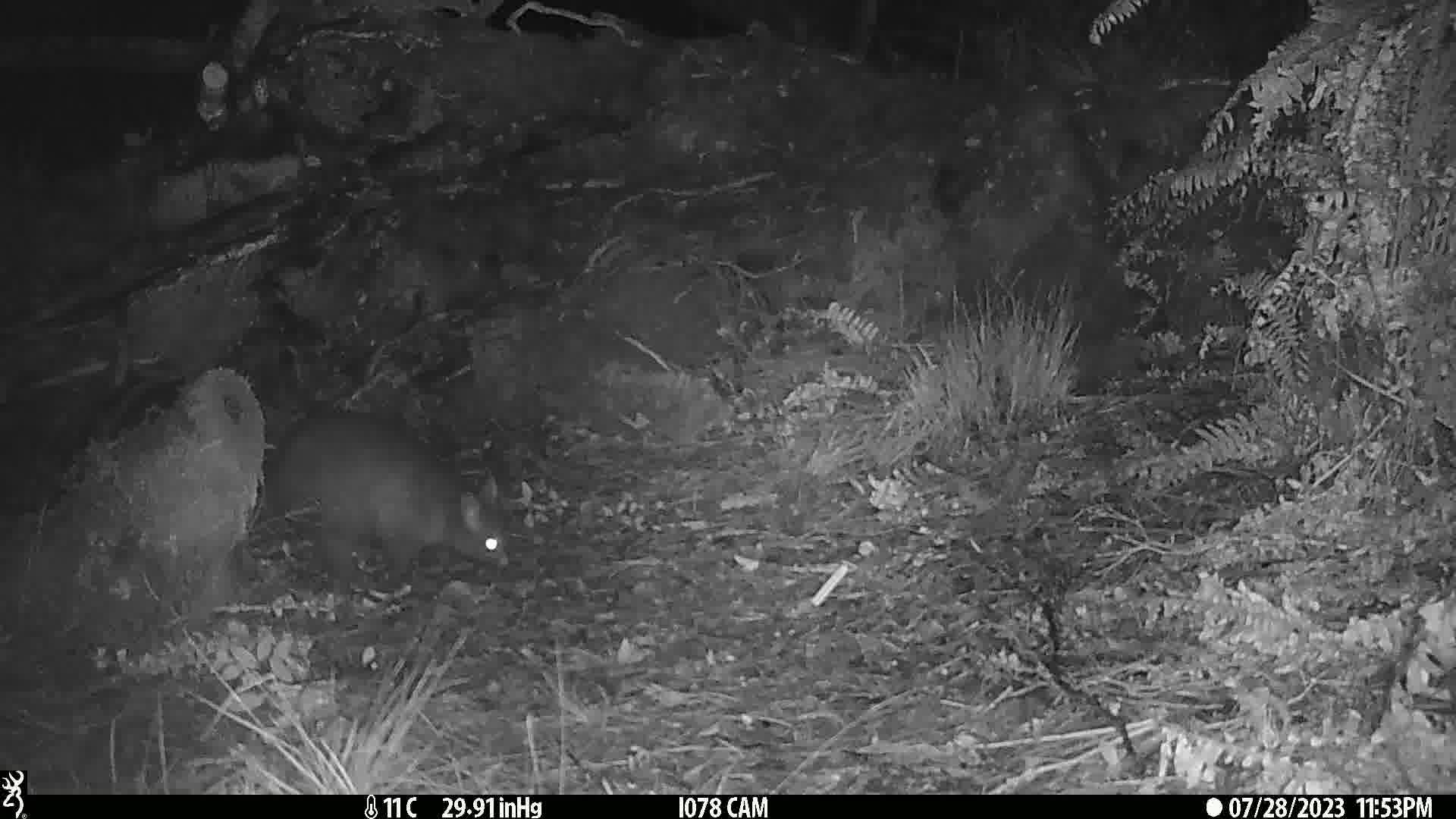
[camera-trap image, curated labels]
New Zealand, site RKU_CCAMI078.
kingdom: Animalia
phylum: Chordata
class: Mammalia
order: Diprotodontia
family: Phalangeridae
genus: Trichosurus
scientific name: Trichosurus vulpecula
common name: common brushtail possum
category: possum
Possum (common brushtail possum) (Trichosurus vulpecula).